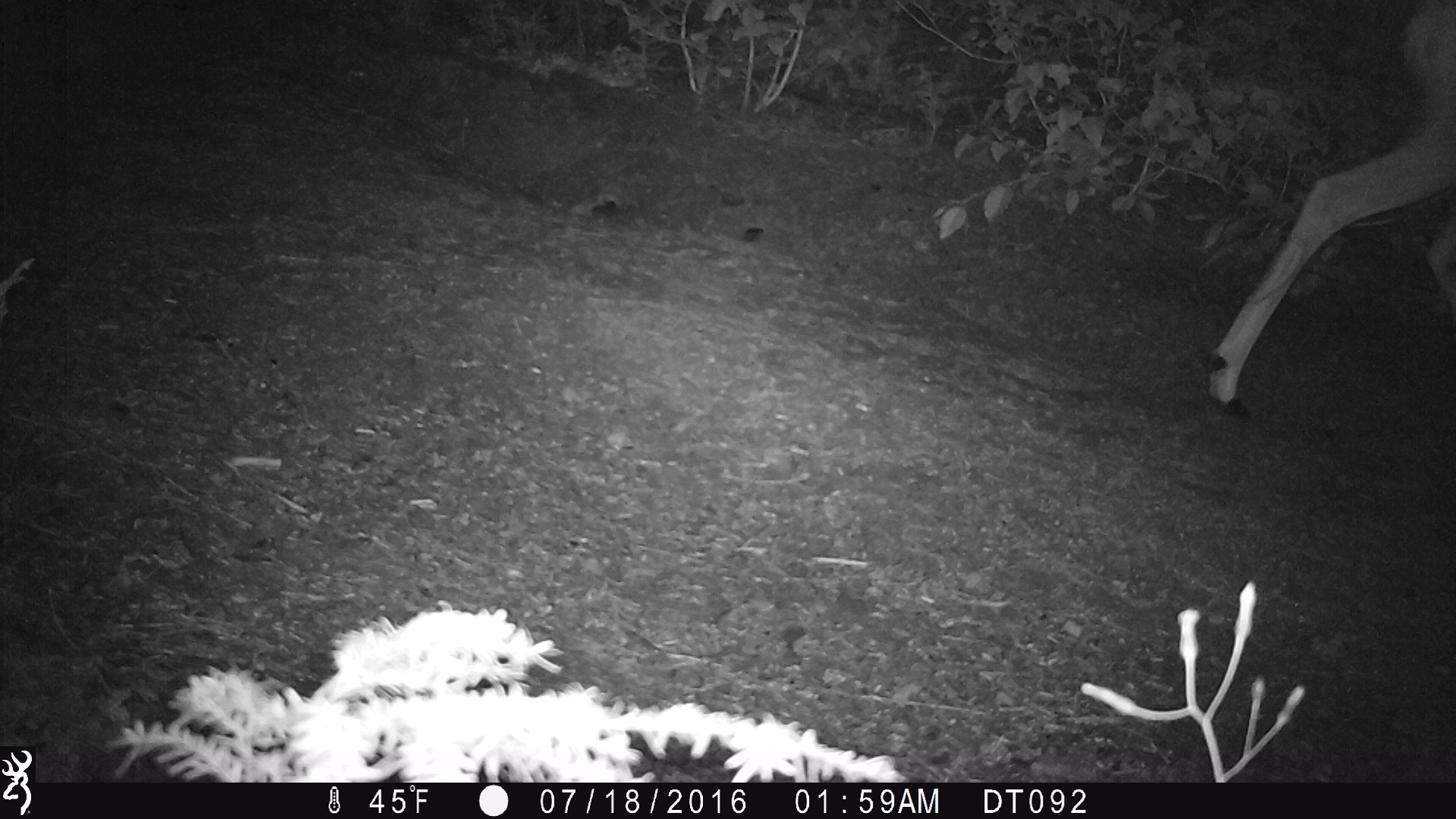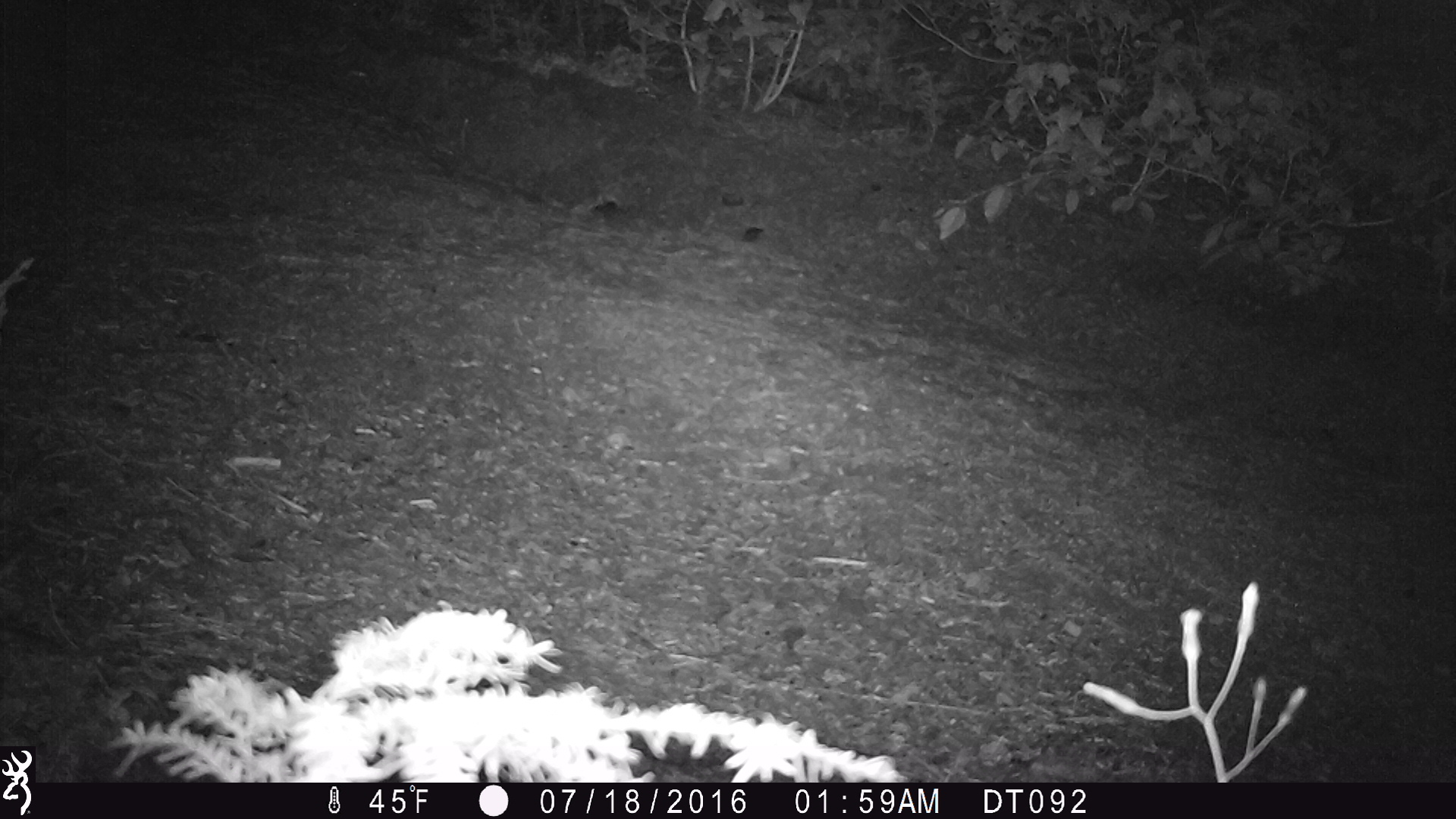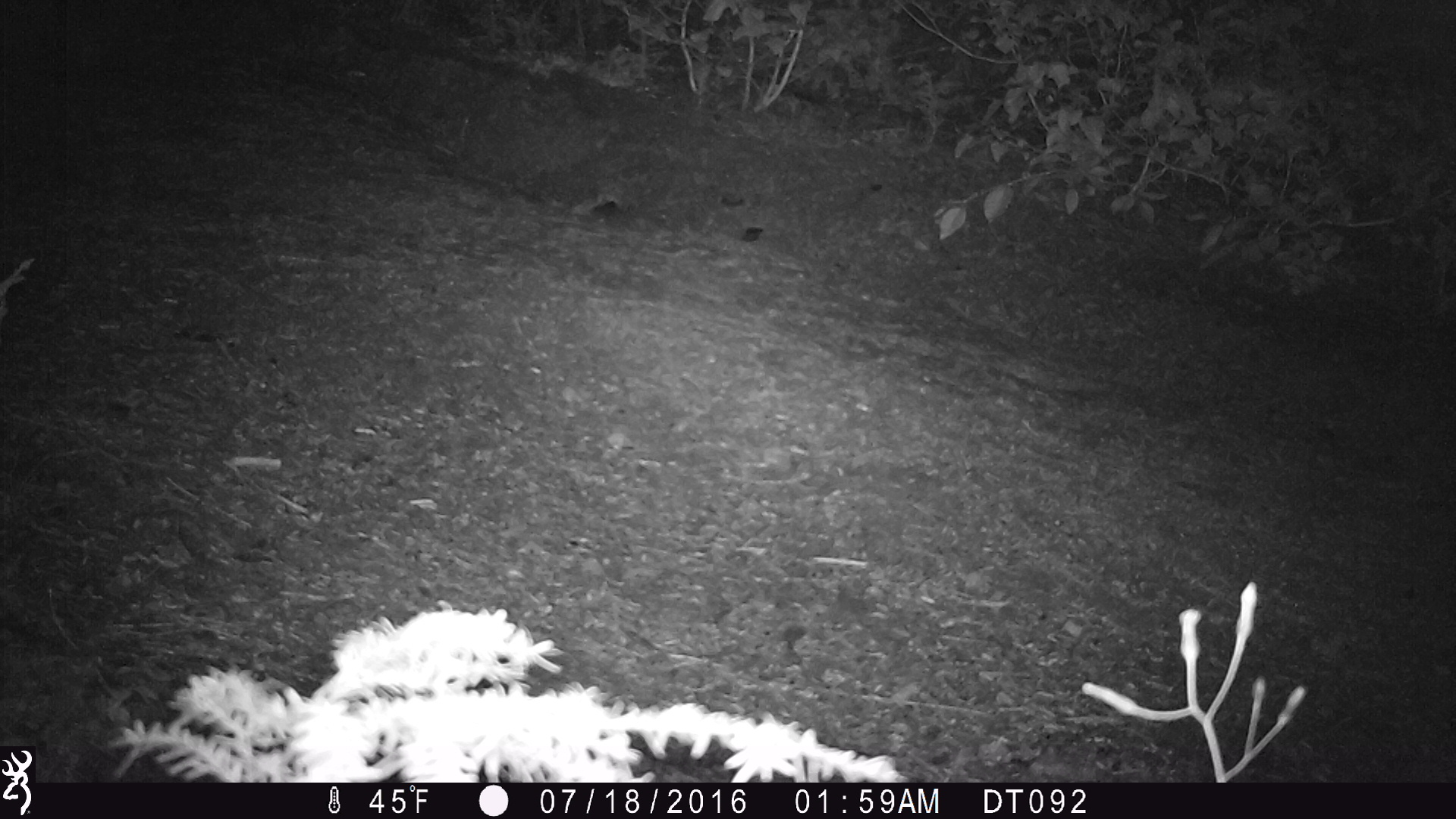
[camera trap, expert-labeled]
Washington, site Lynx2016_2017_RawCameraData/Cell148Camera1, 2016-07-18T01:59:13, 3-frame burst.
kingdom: Animalia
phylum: Chordata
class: Mammalia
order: Artiodactyla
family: Cervidae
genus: Odocoileus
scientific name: Odocoileus hemionus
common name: mule deer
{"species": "Odocoileus hemionus (mule deer)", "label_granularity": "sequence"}